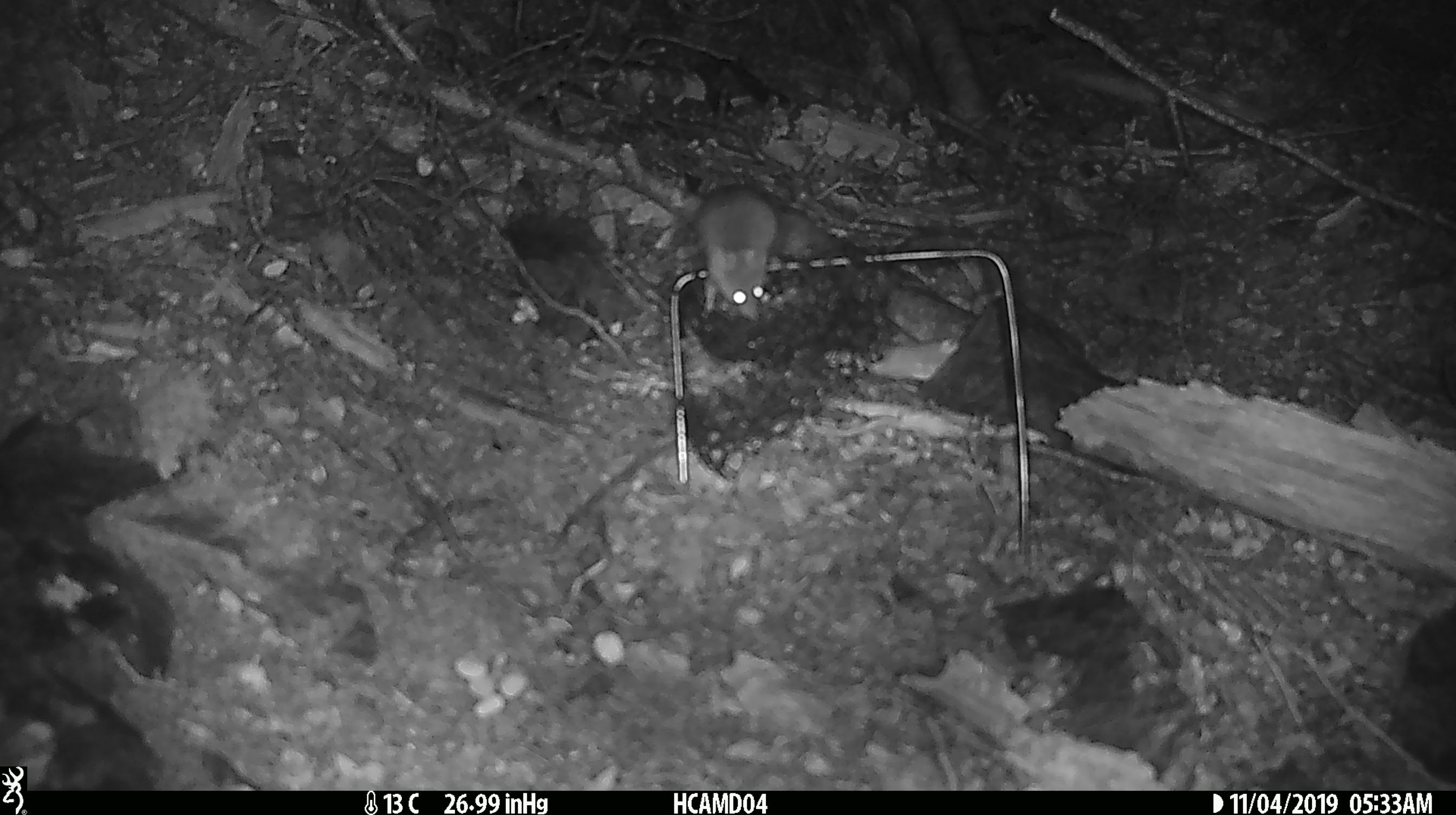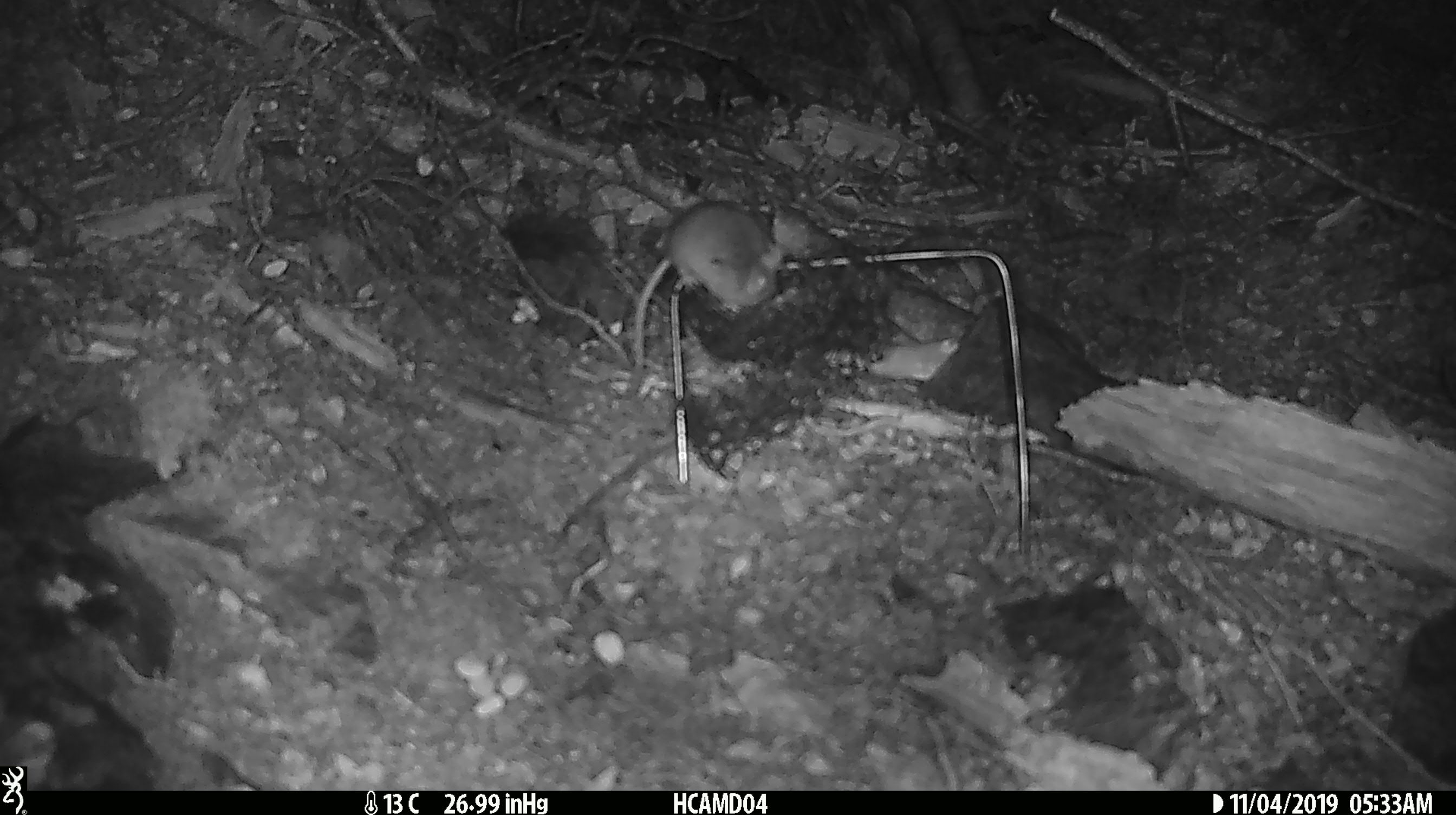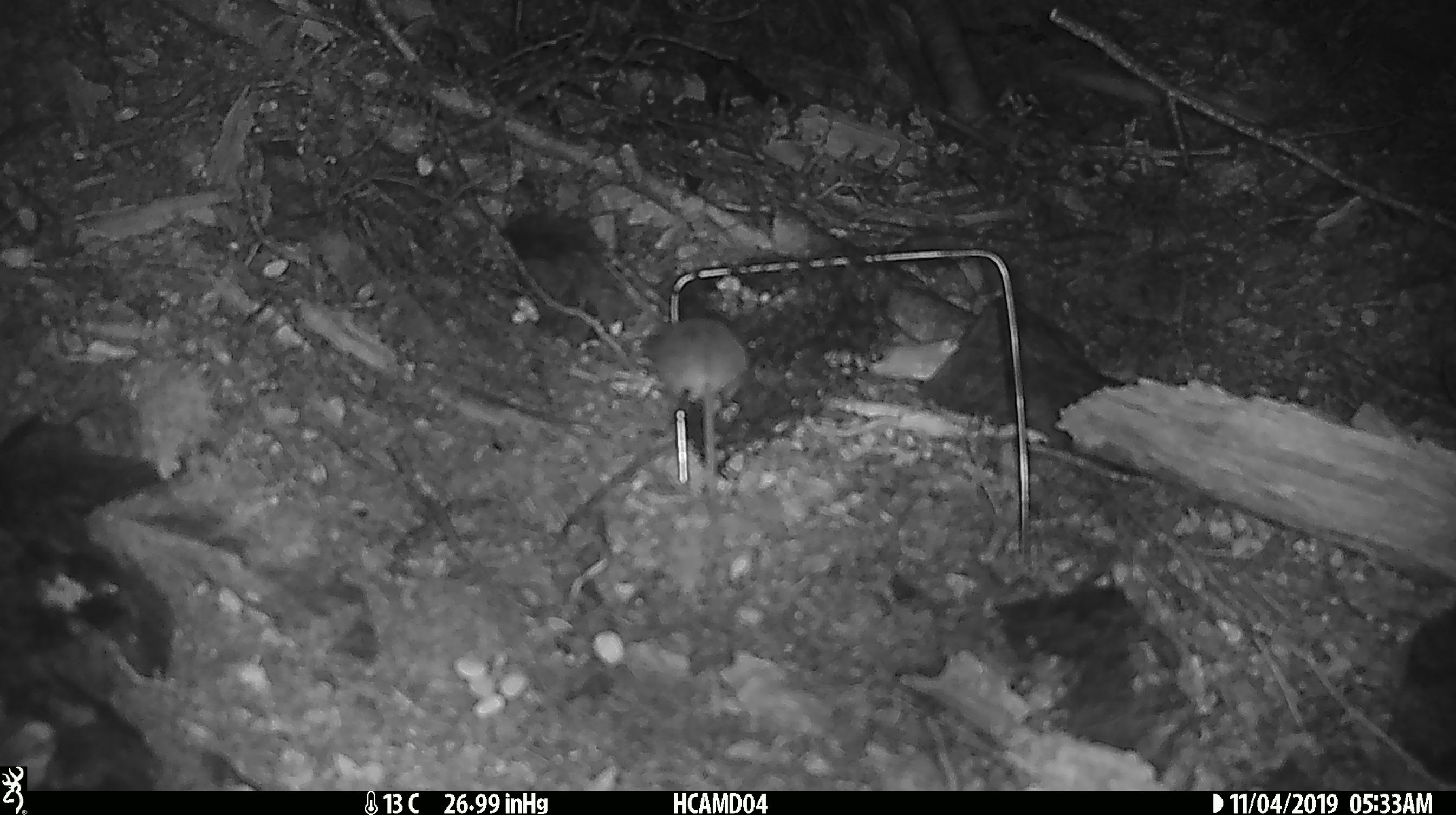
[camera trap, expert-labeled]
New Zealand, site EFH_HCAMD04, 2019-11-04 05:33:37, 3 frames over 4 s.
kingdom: Animalia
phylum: Chordata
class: Mammalia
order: Rodentia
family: Muridae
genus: Mus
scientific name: Mus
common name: mouse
Mouse (Mus).